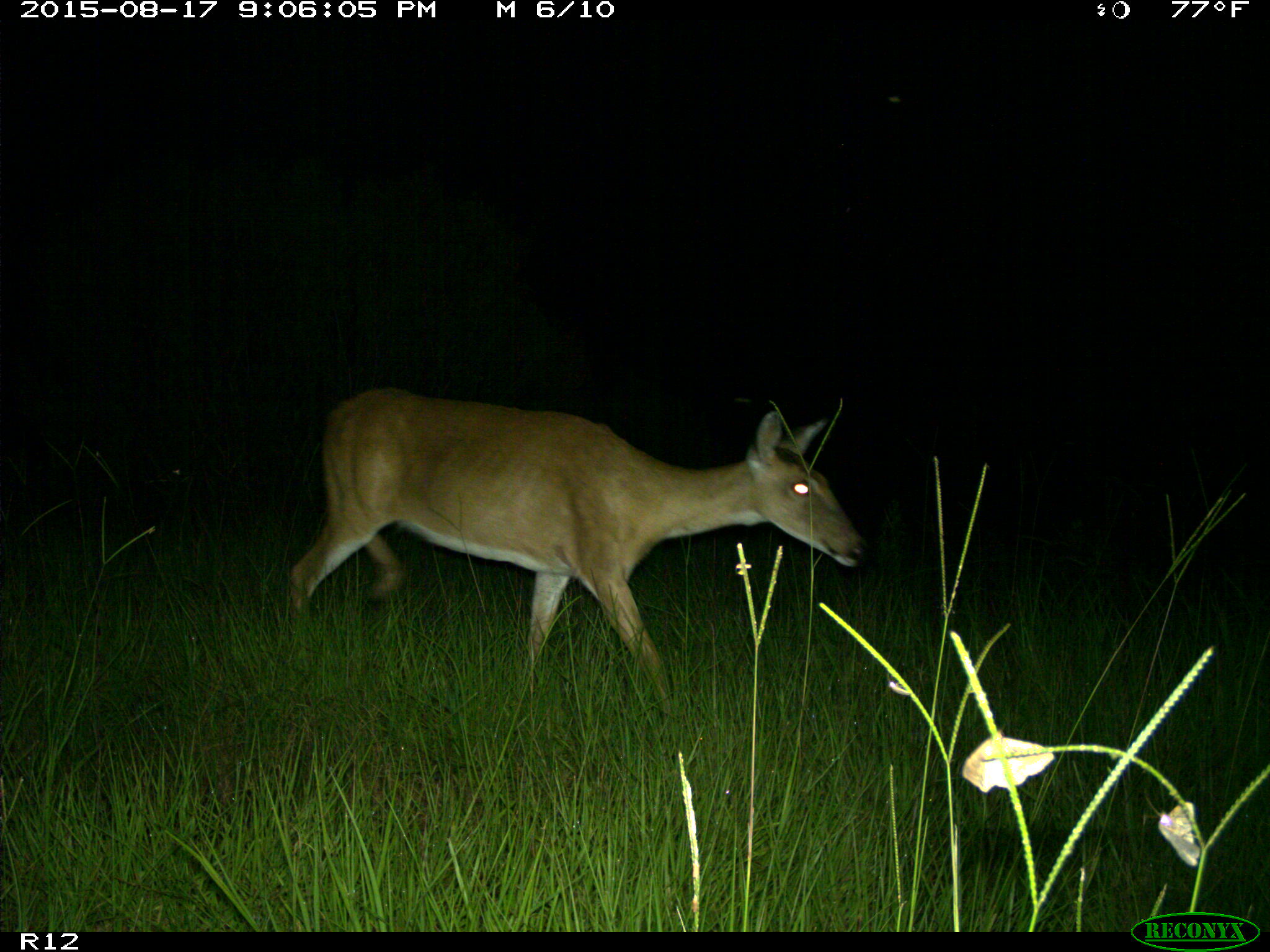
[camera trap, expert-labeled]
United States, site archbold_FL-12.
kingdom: Animalia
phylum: Chordata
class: Mammalia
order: Artiodactyla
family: Cervidae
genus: Odocoileus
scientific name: Odocoileus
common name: deer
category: unidentified deer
Unidentified deer (deer) (Odocoileus).